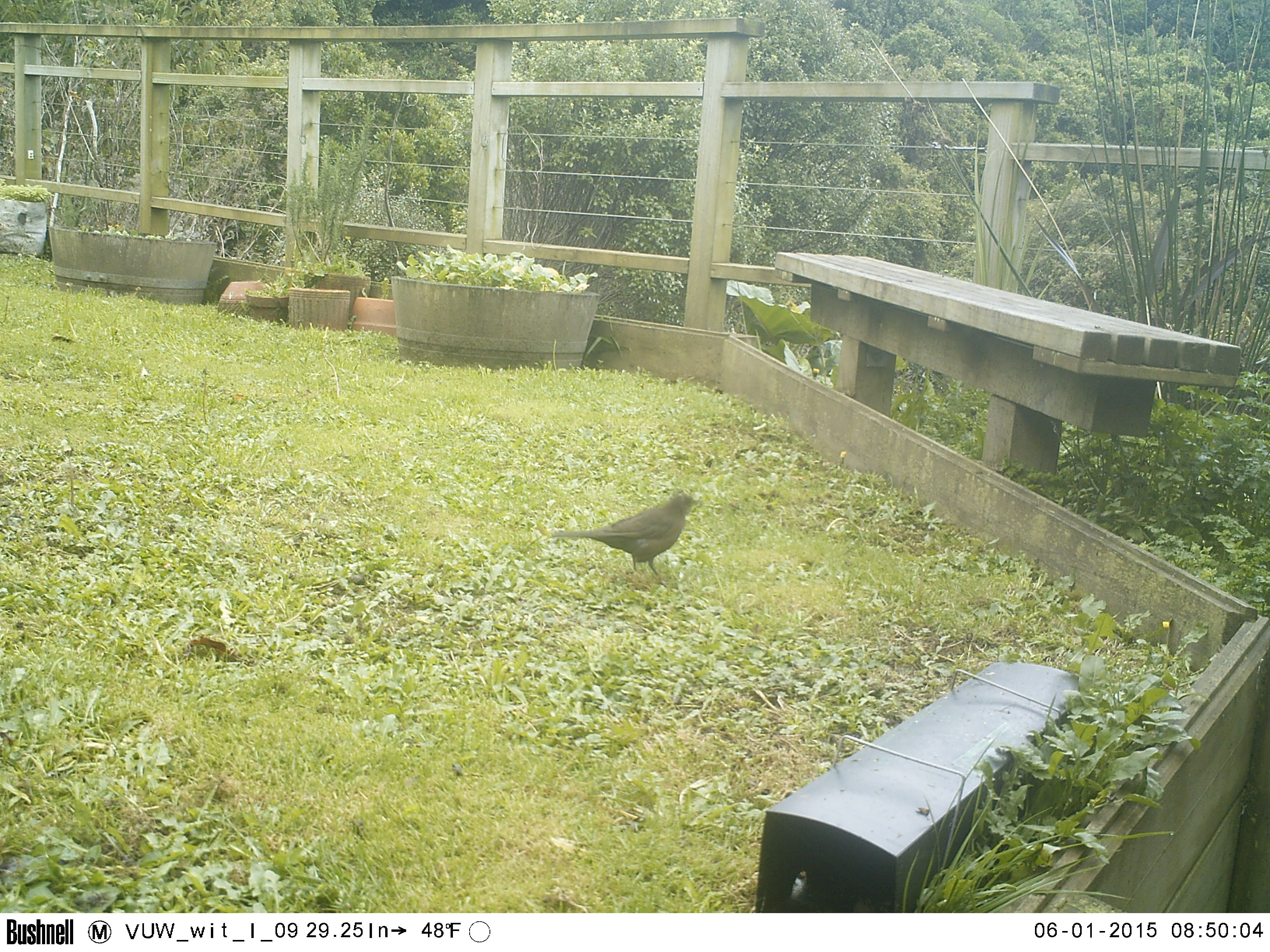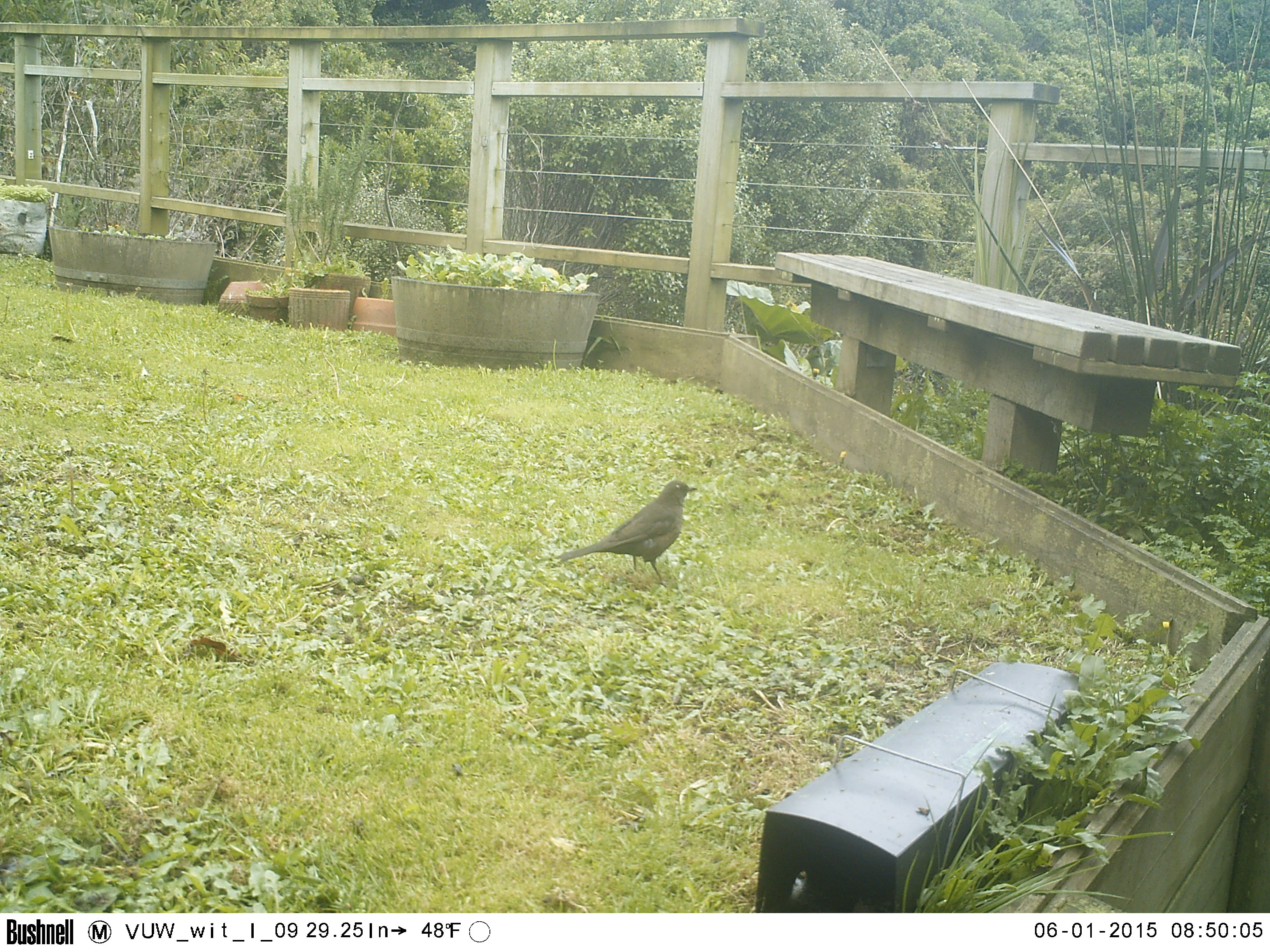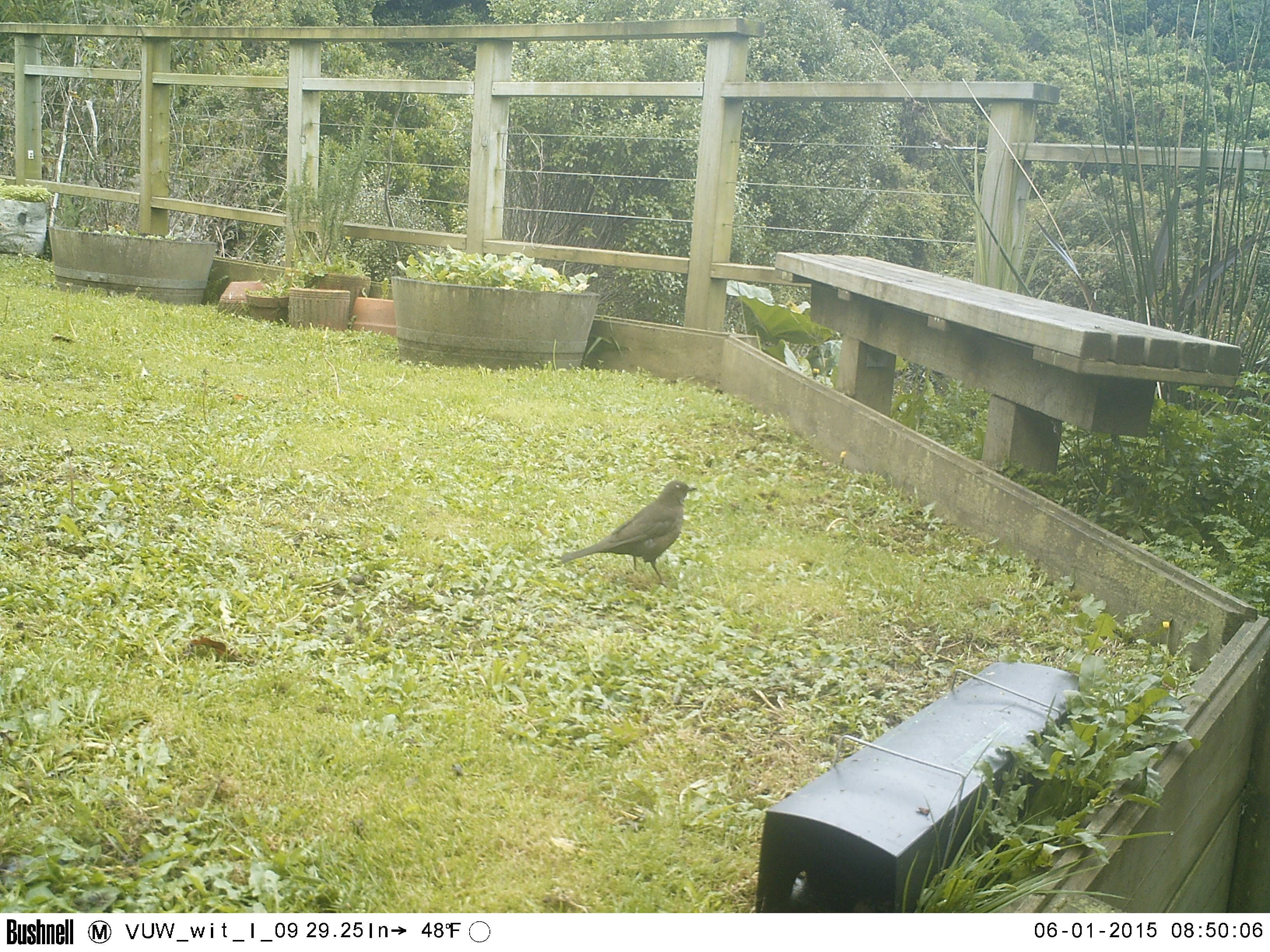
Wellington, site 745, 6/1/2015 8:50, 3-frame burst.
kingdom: Animalia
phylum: Chordata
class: Aves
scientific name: Aves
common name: bird